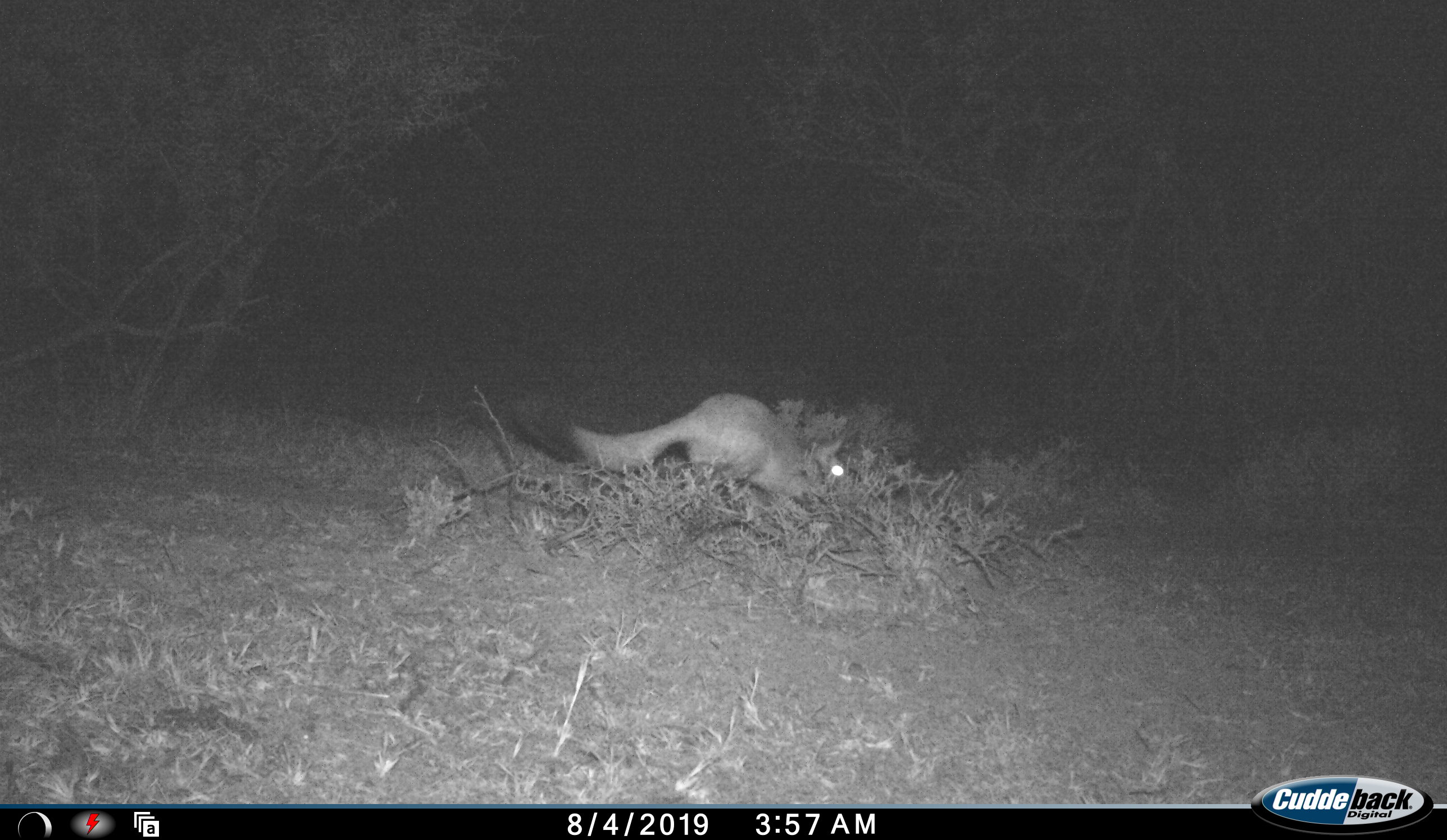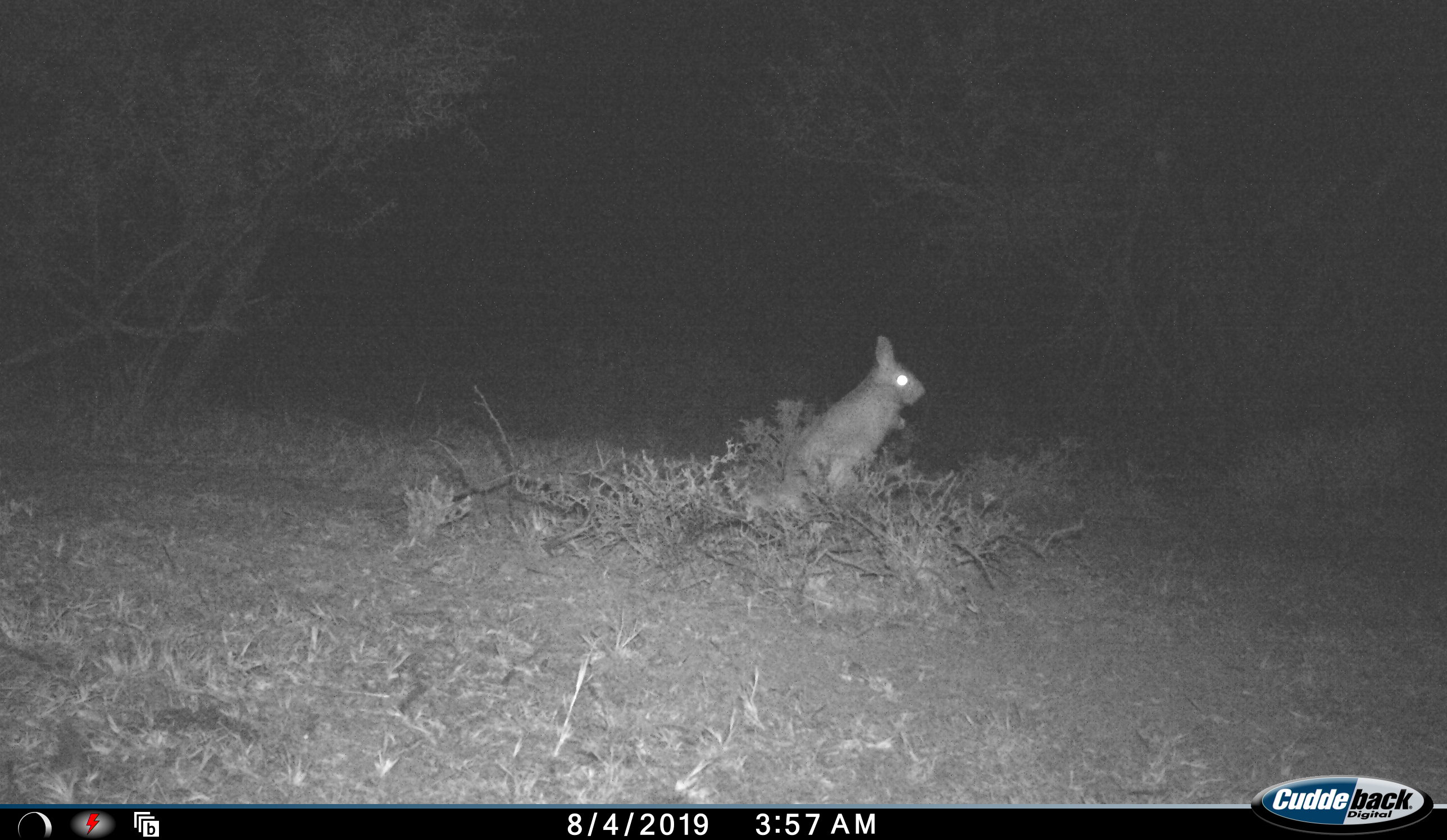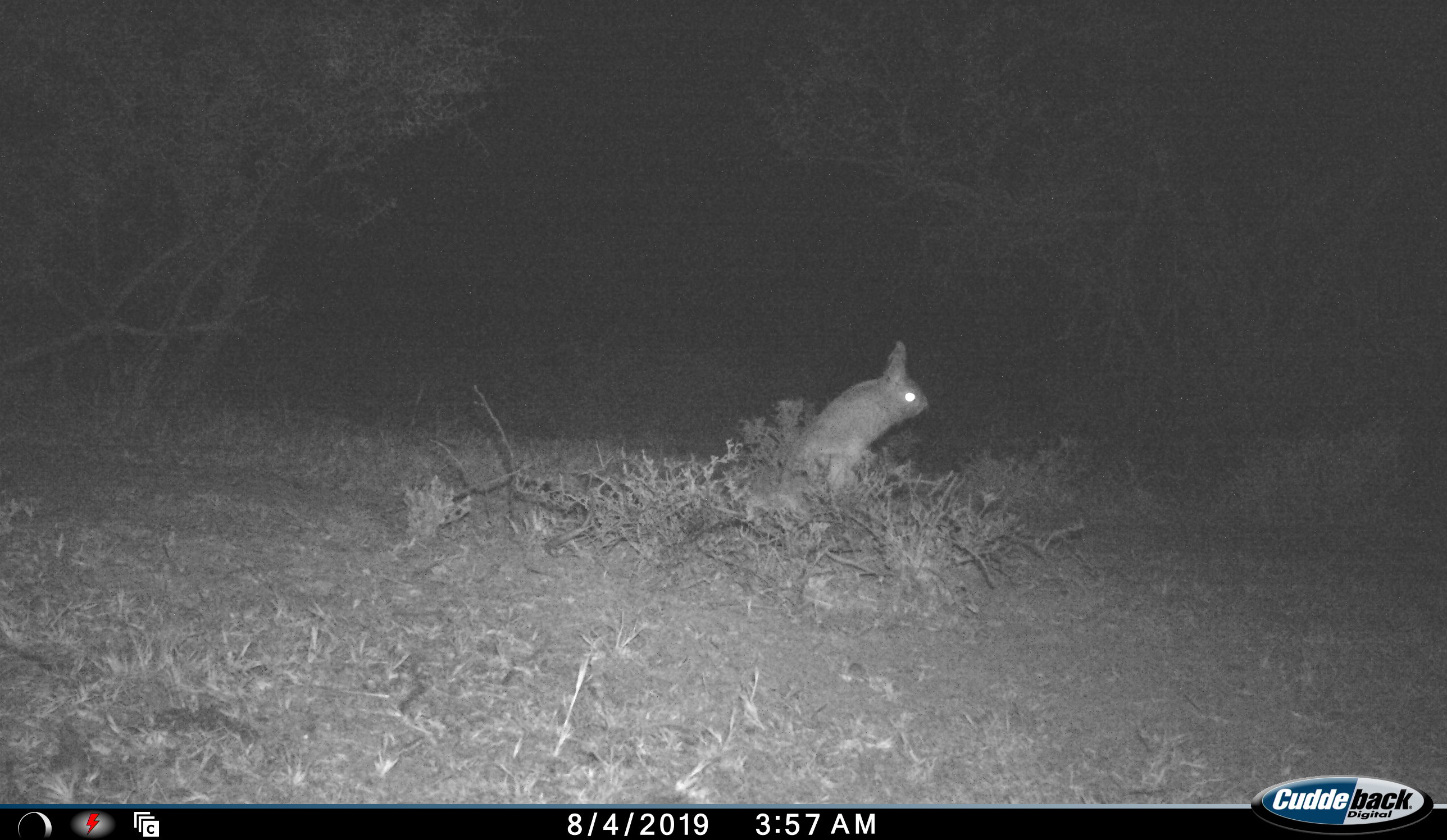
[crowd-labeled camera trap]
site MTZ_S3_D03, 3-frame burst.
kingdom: Animalia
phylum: Chordata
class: Mammalia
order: Rodentia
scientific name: Rodentia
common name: rodent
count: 1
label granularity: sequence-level